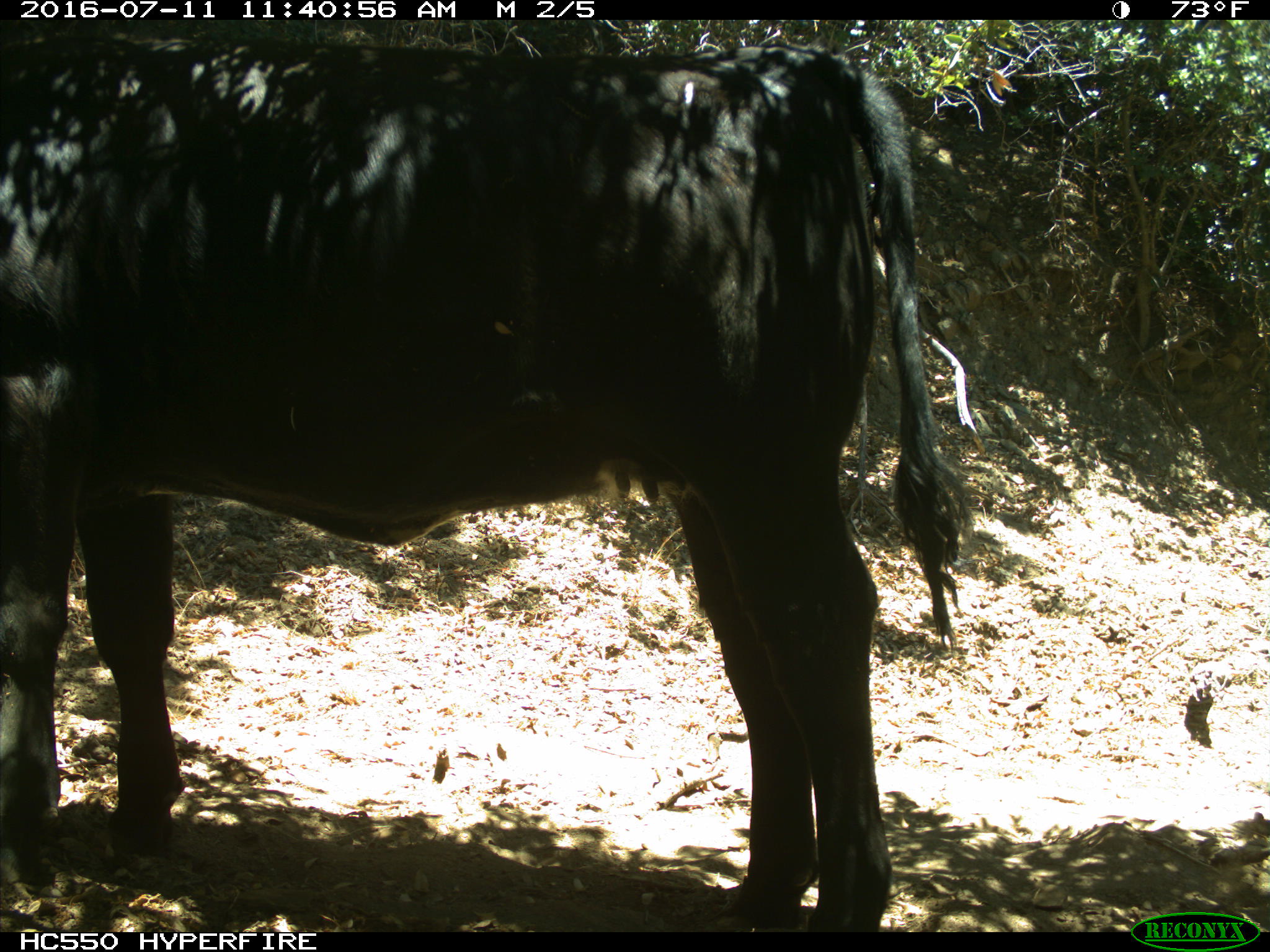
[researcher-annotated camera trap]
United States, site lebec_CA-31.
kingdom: Animalia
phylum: Chordata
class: Mammalia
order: Artiodactyla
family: Bovidae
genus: Bos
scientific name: Bos taurus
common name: domestic cow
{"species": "Bos taurus (domestic cow)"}